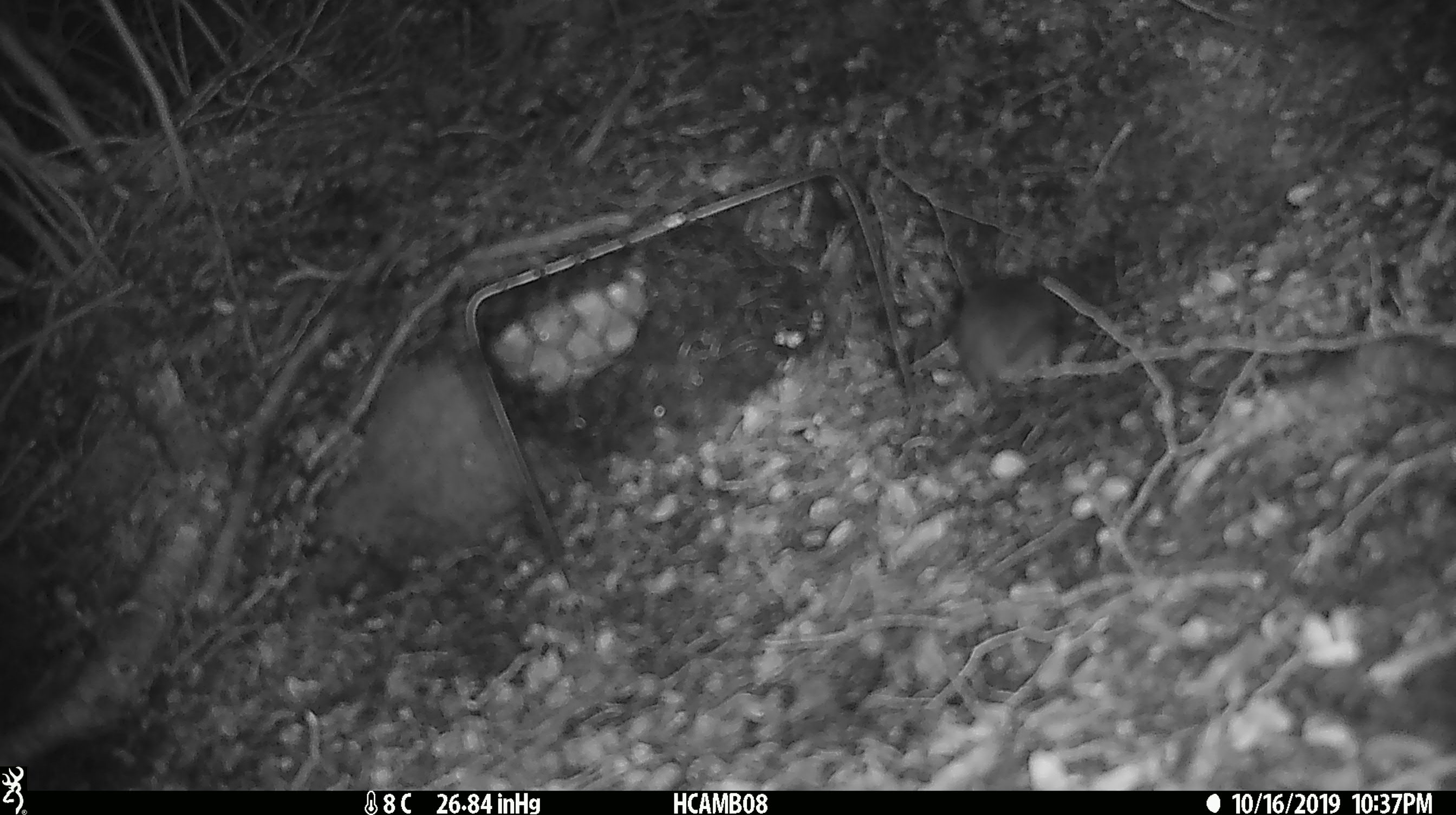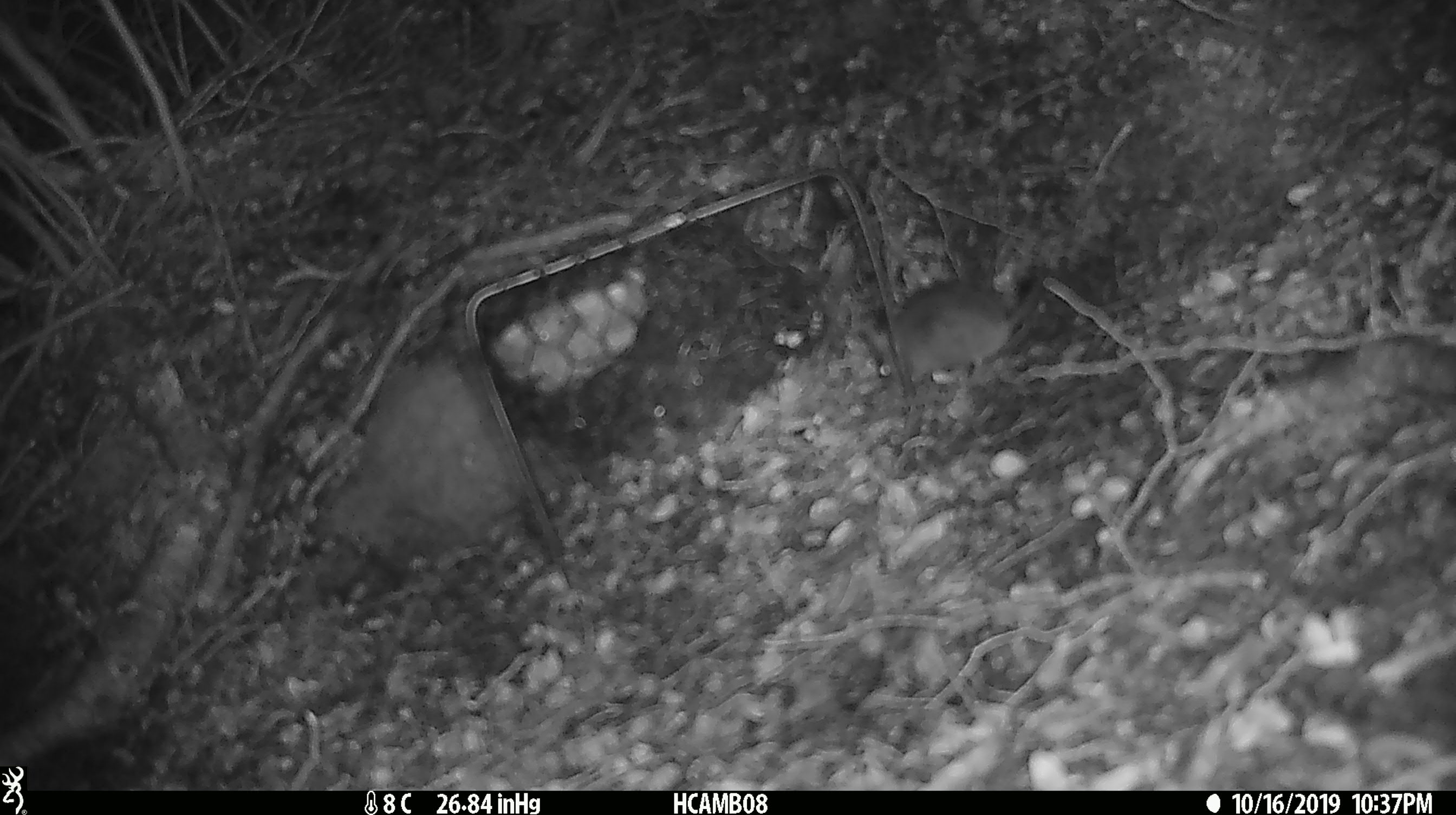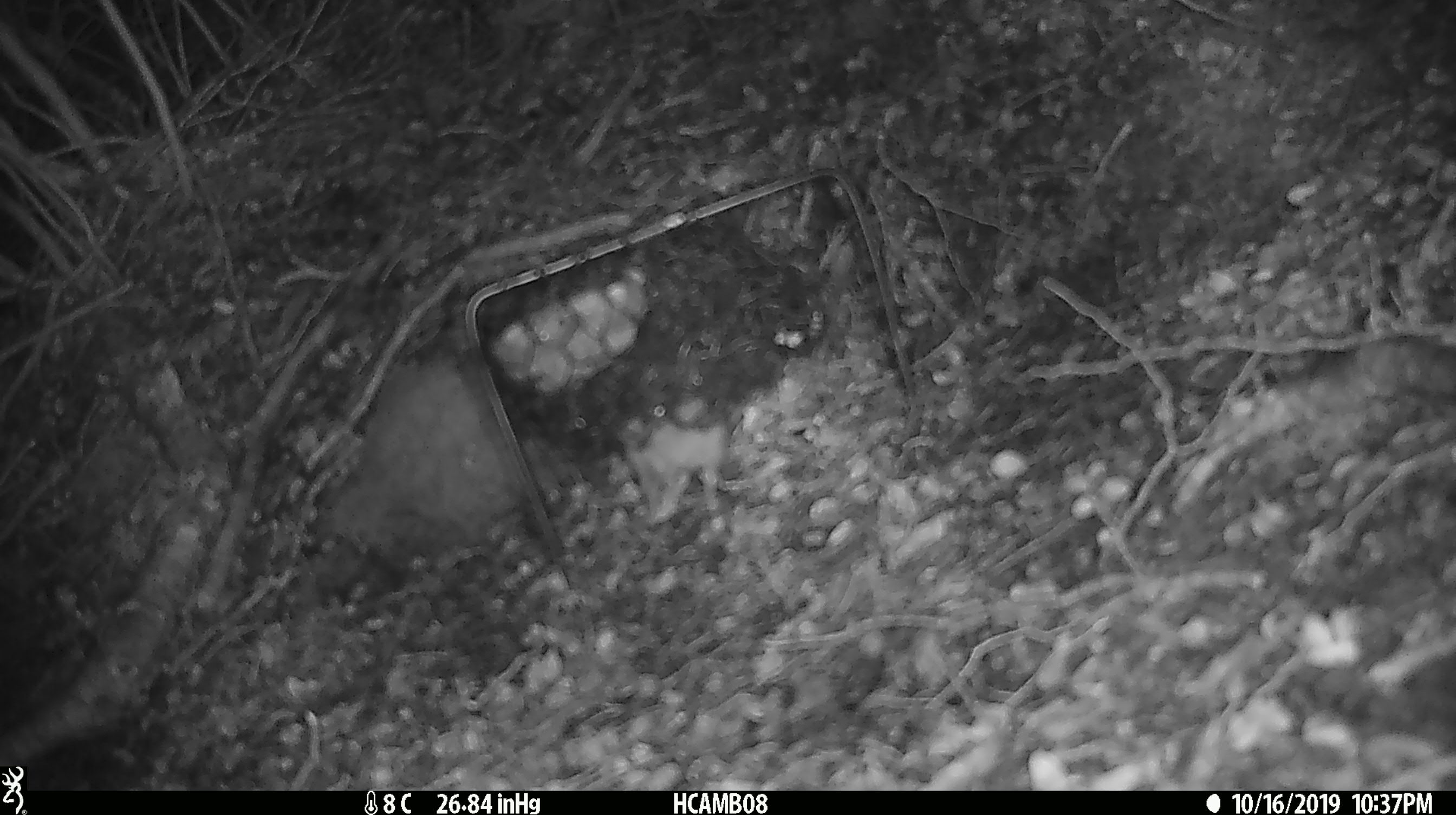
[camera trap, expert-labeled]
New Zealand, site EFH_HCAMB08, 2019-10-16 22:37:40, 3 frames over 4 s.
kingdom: Animalia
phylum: Chordata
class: Mammalia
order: Rodentia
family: Muridae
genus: Mus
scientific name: Mus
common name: mouse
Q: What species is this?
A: Mouse (Mus).